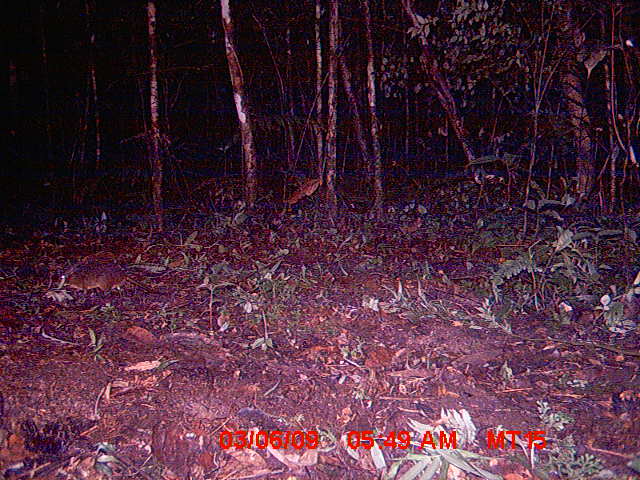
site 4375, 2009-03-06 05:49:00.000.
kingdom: Animalia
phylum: Chordata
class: Mammalia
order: Rodentia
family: Nesomyidae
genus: Nesomys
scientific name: Nesomys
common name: nesomys rodents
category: nesomys sp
Nesomys sp (nesomys rodents) (Nesomys), count 1.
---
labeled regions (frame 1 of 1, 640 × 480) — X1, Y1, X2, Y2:
nesomys sp: 63, 263, 152, 293